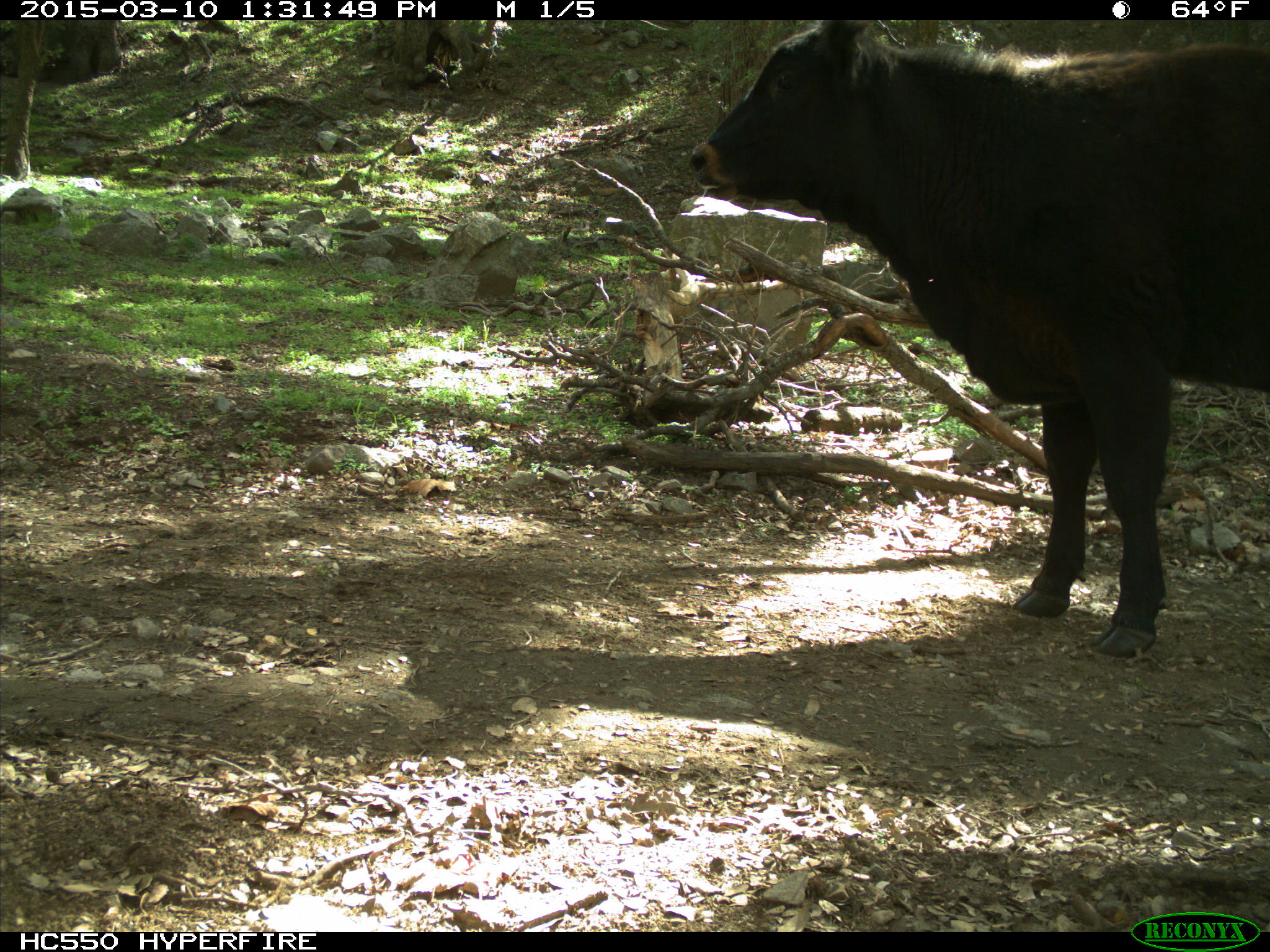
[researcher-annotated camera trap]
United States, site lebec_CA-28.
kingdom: Animalia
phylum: Chordata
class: Mammalia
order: Artiodactyla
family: Bovidae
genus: Bos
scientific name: Bos taurus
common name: domestic cow